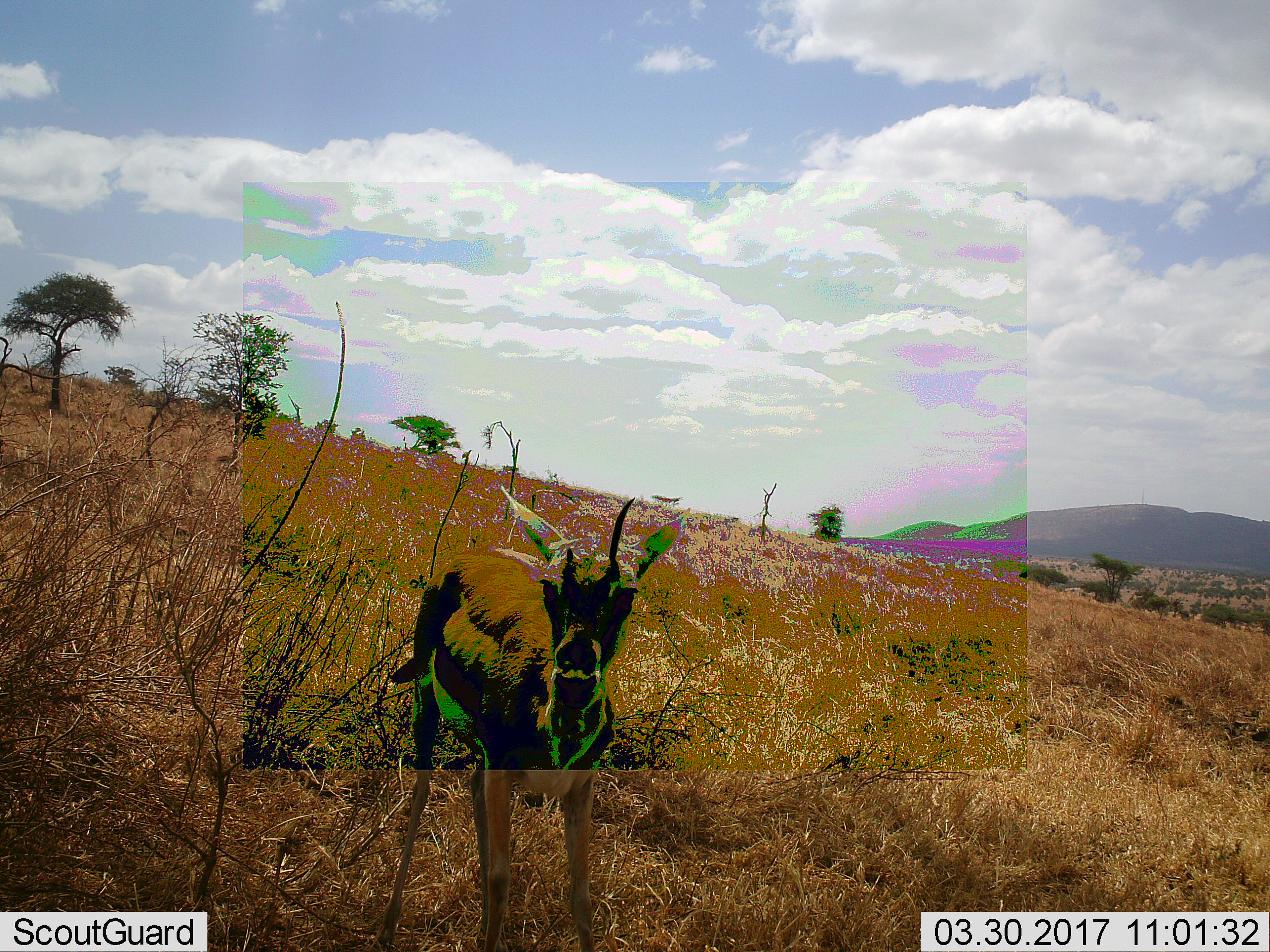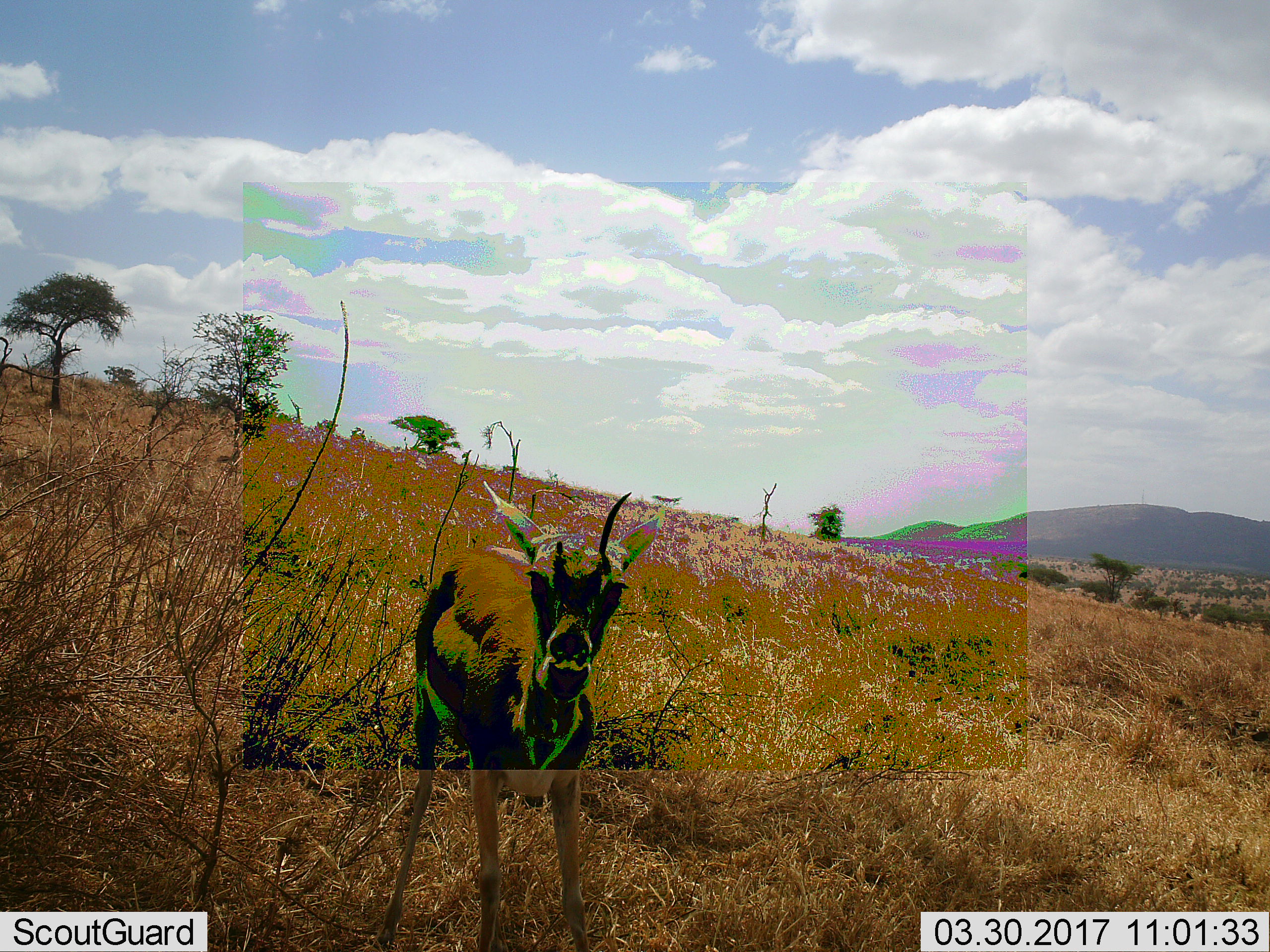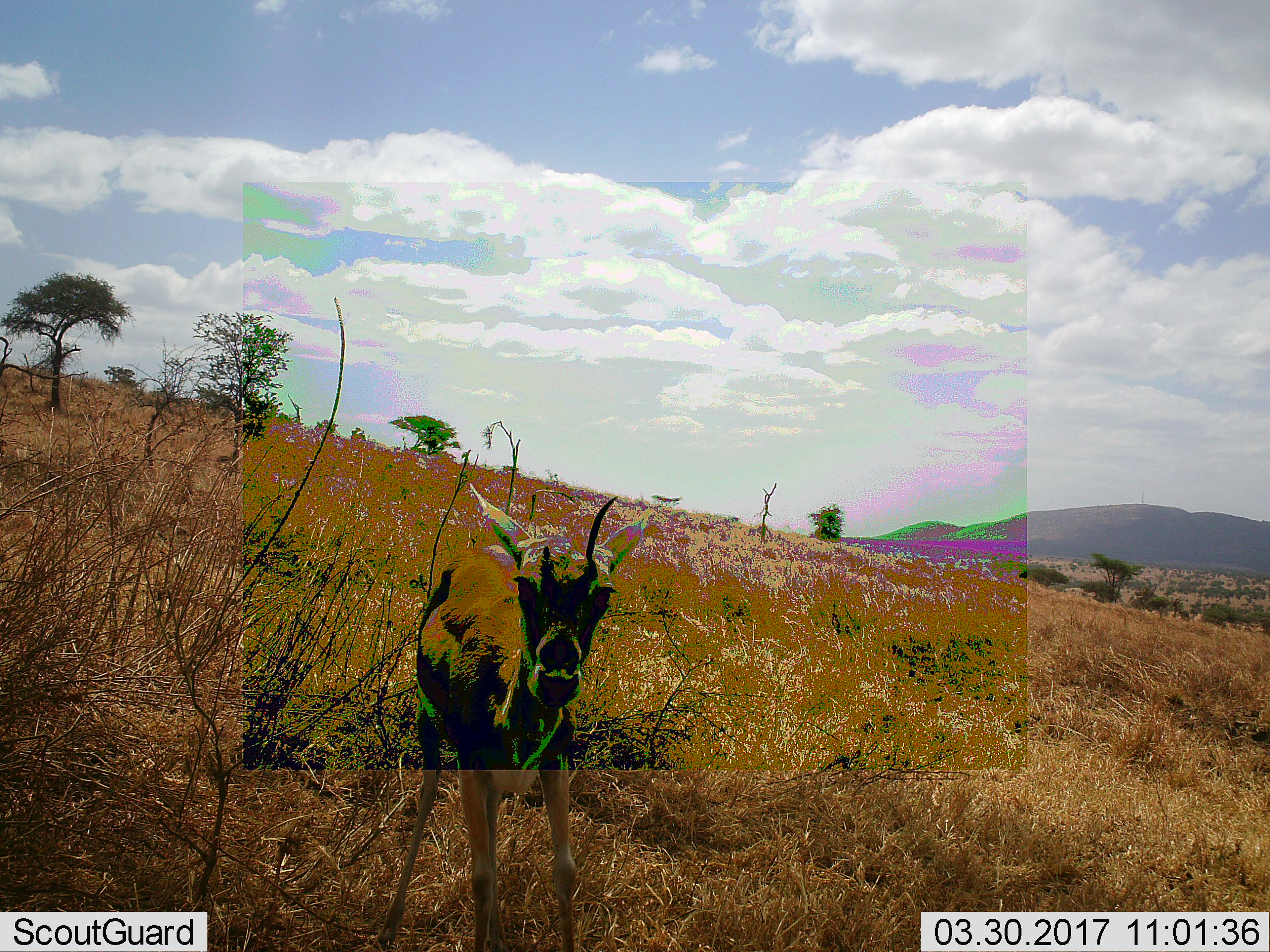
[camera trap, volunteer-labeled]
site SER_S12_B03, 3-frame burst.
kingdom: Animalia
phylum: Chordata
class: Mammalia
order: Artiodactyla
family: Bovidae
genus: Eudorcas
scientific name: Eudorcas thomsonii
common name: thomson's gazelle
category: gazellethomsons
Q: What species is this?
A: Gazellethomsons (thomson's gazelle) (Eudorcas thomsonii).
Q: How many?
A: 1.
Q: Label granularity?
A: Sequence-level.